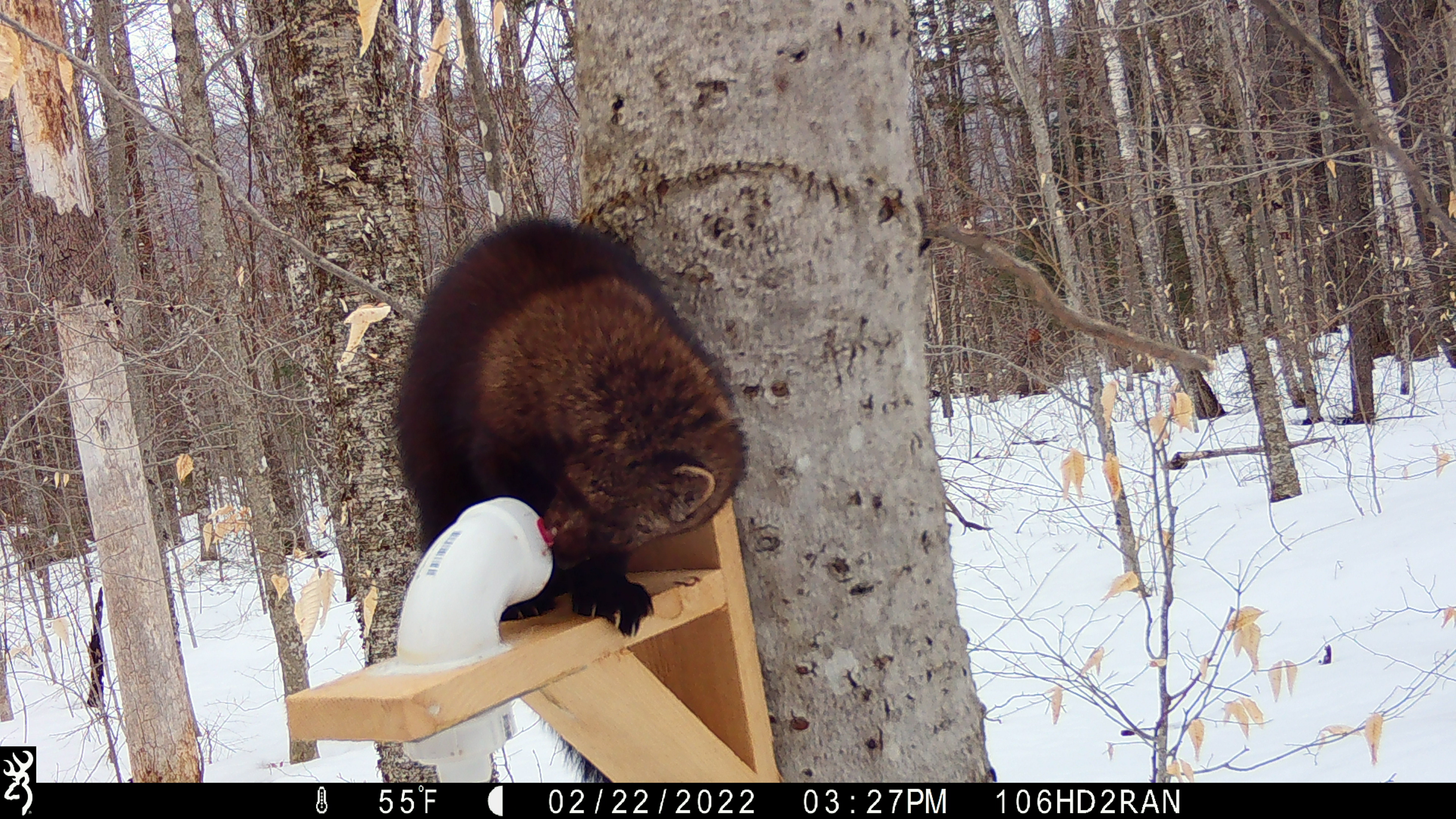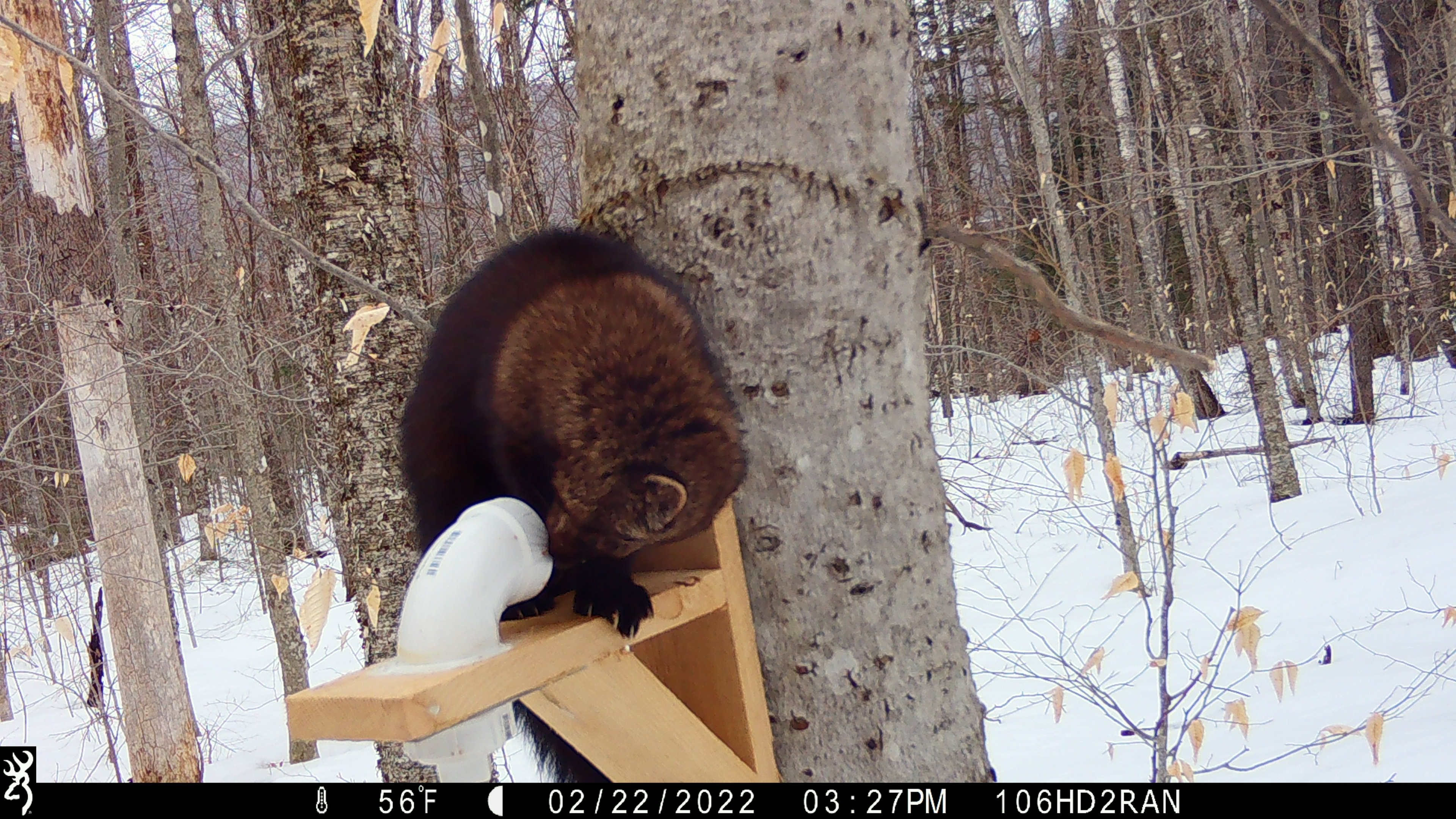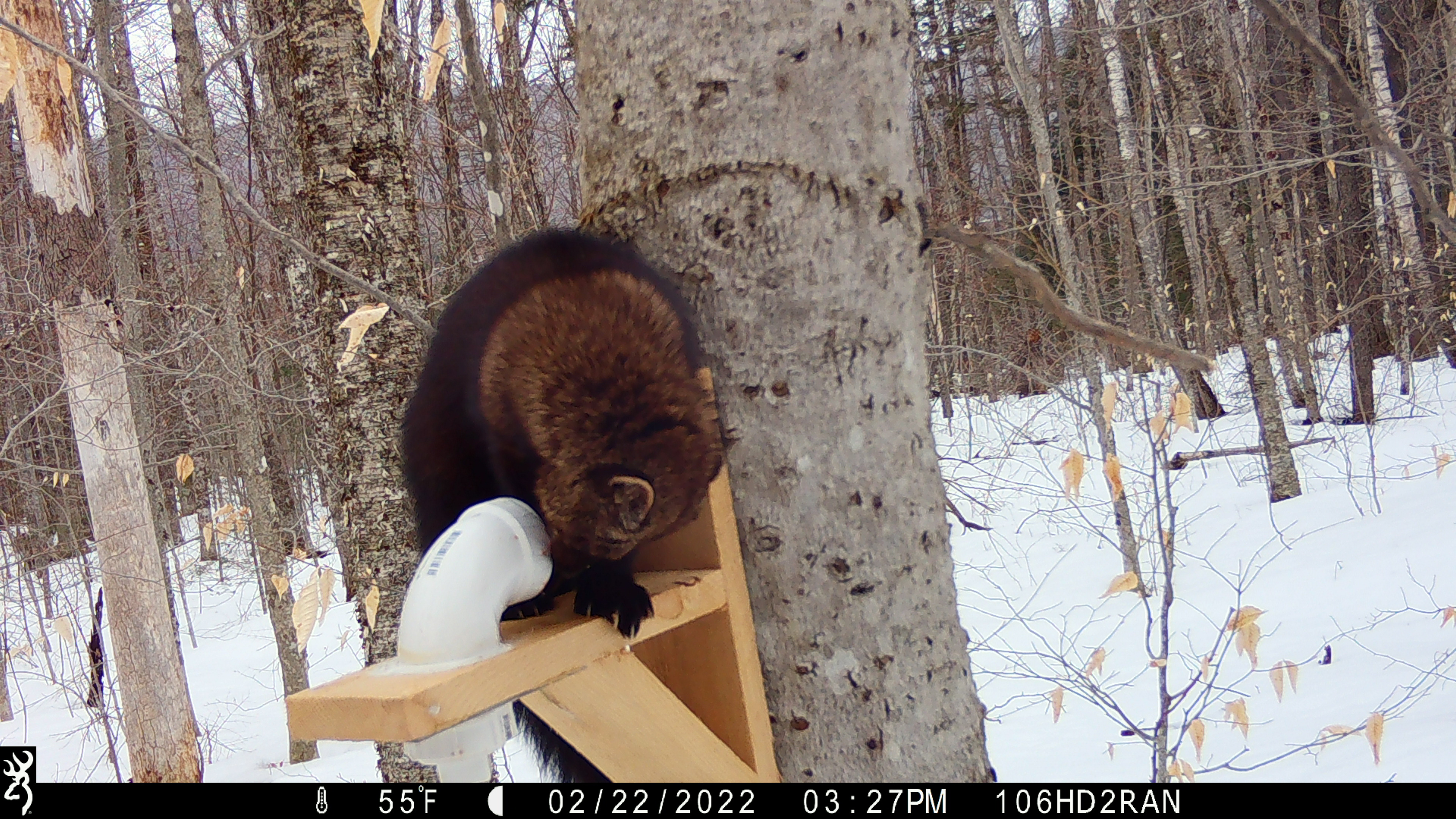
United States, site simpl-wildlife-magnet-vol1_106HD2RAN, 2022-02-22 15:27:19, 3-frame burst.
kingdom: Animalia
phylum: Chordata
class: Mammalia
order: Carnivora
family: Mustelidae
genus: Pekania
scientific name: Pekania pennanti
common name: fisher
Fisher (Pekania pennanti).